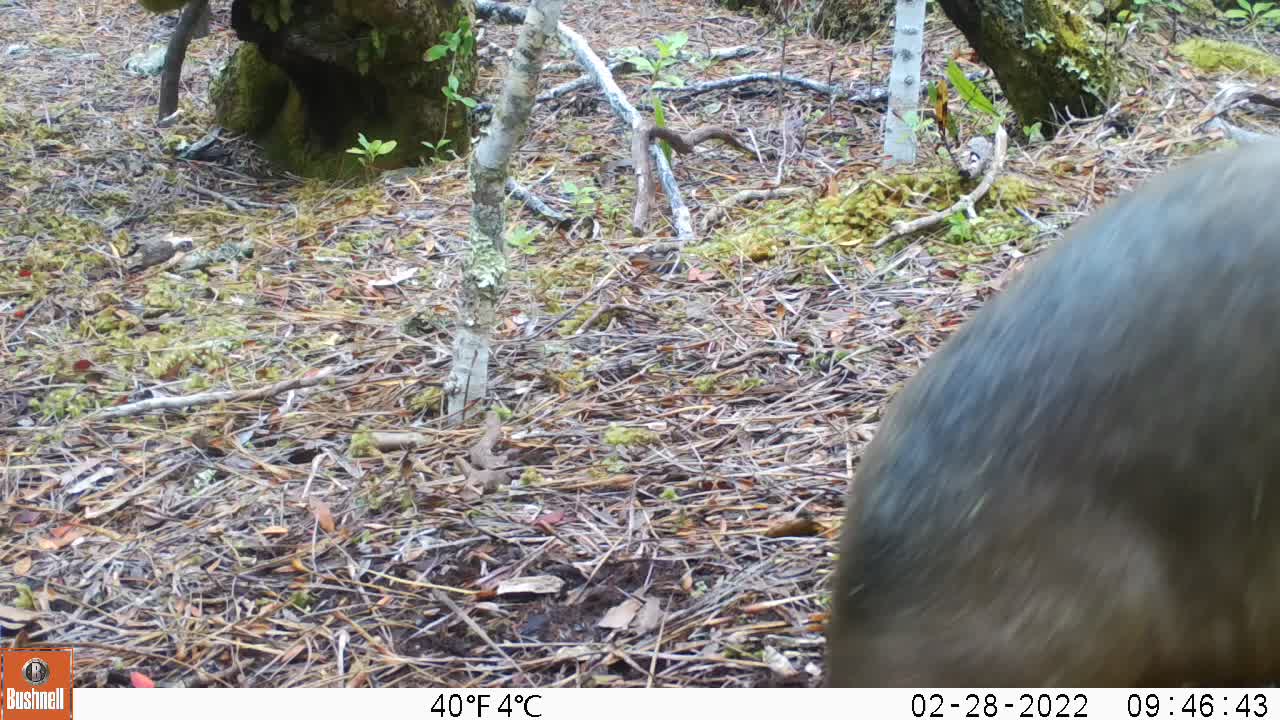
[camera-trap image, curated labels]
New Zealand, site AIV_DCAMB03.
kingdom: Animalia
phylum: Chordata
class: Mammalia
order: Carnivora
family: Otariidae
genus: Phocarctos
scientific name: Phocarctos hookeri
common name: new zealand sea lion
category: sealion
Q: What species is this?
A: Sealion (new zealand sea lion) (Phocarctos hookeri).